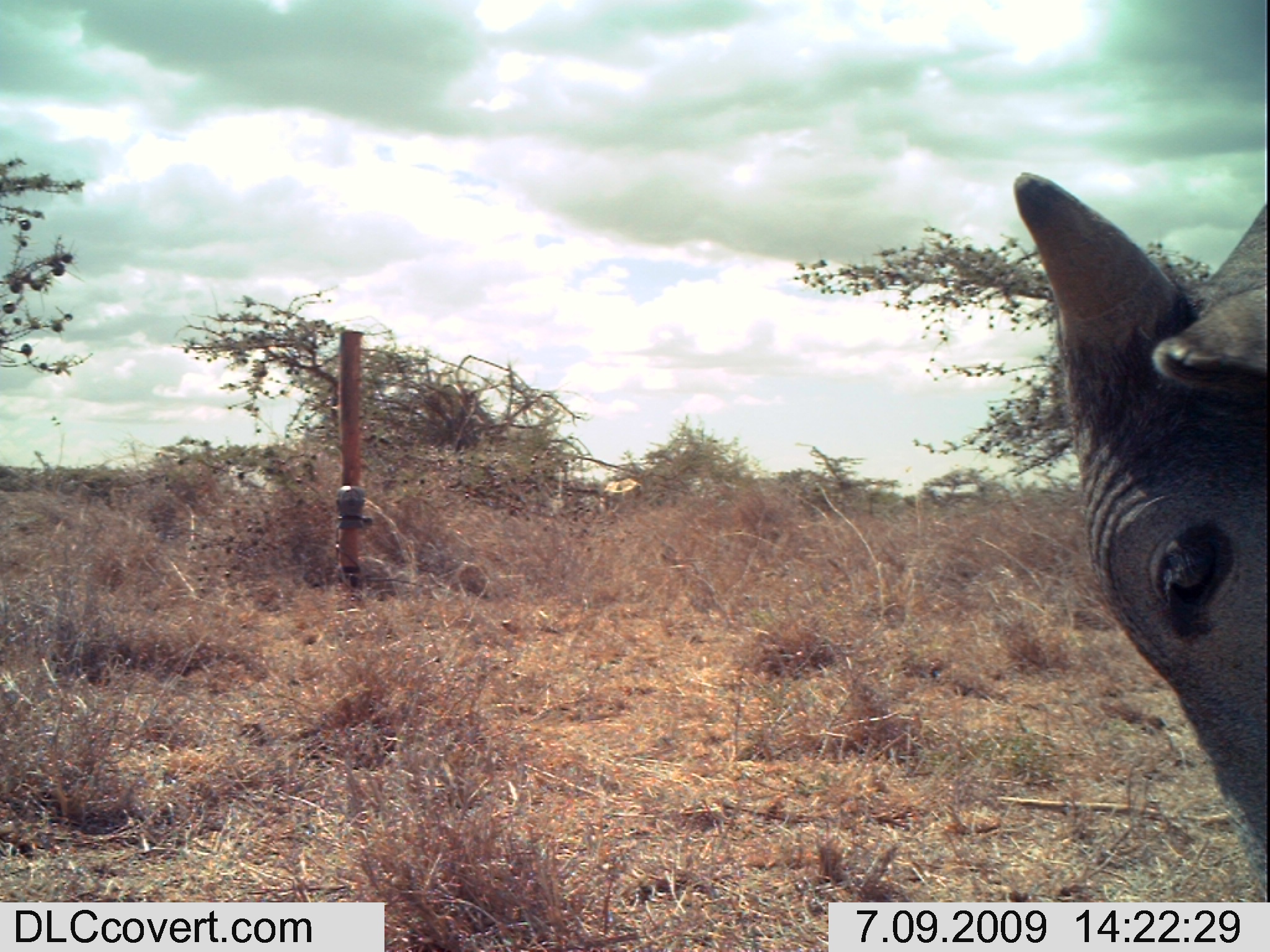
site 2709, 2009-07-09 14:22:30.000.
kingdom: Animalia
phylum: Chordata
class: Mammalia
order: Artiodactyla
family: Bovidae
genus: Bos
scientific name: Bos taurus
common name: domestic cattle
Bos taurus (domestic cattle), count 1.